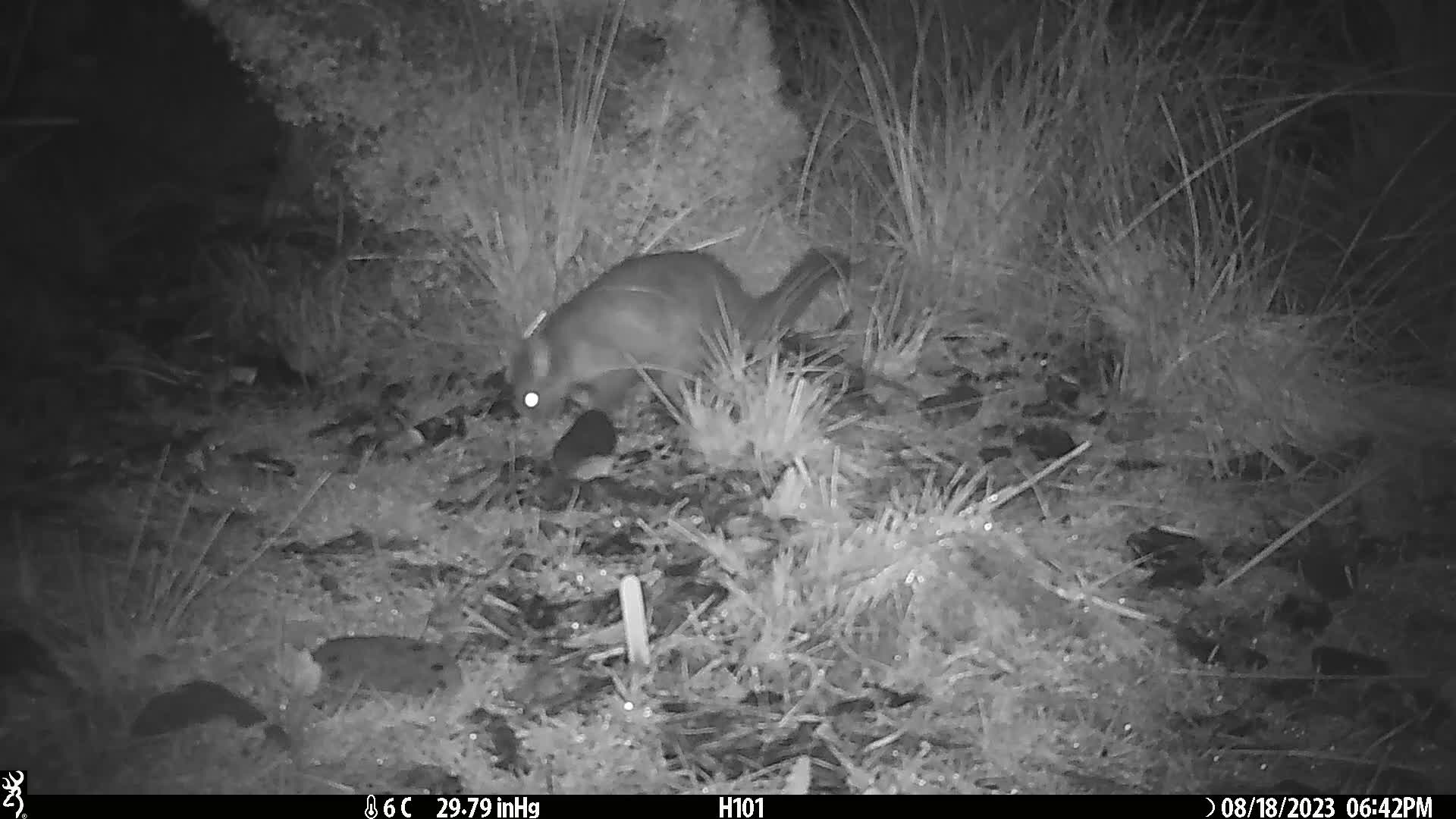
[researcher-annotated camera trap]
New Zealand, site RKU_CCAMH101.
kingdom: Animalia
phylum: Chordata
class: Mammalia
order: Diprotodontia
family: Phalangeridae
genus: Trichosurus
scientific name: Trichosurus vulpecula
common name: common brushtail possum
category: possum